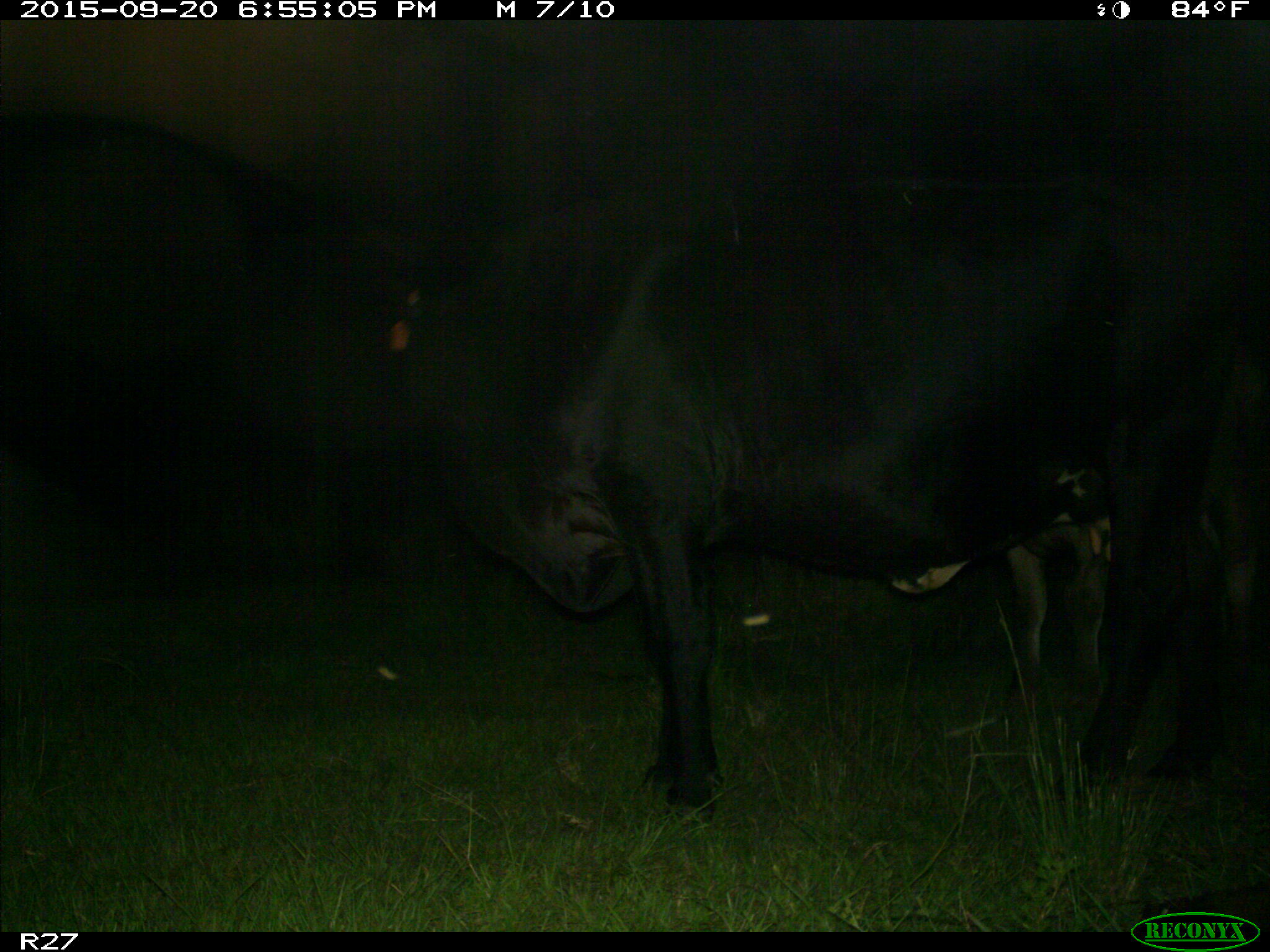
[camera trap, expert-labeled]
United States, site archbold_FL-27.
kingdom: Animalia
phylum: Chordata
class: Mammalia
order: Artiodactyla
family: Bovidae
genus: Bos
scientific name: Bos taurus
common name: domestic cow